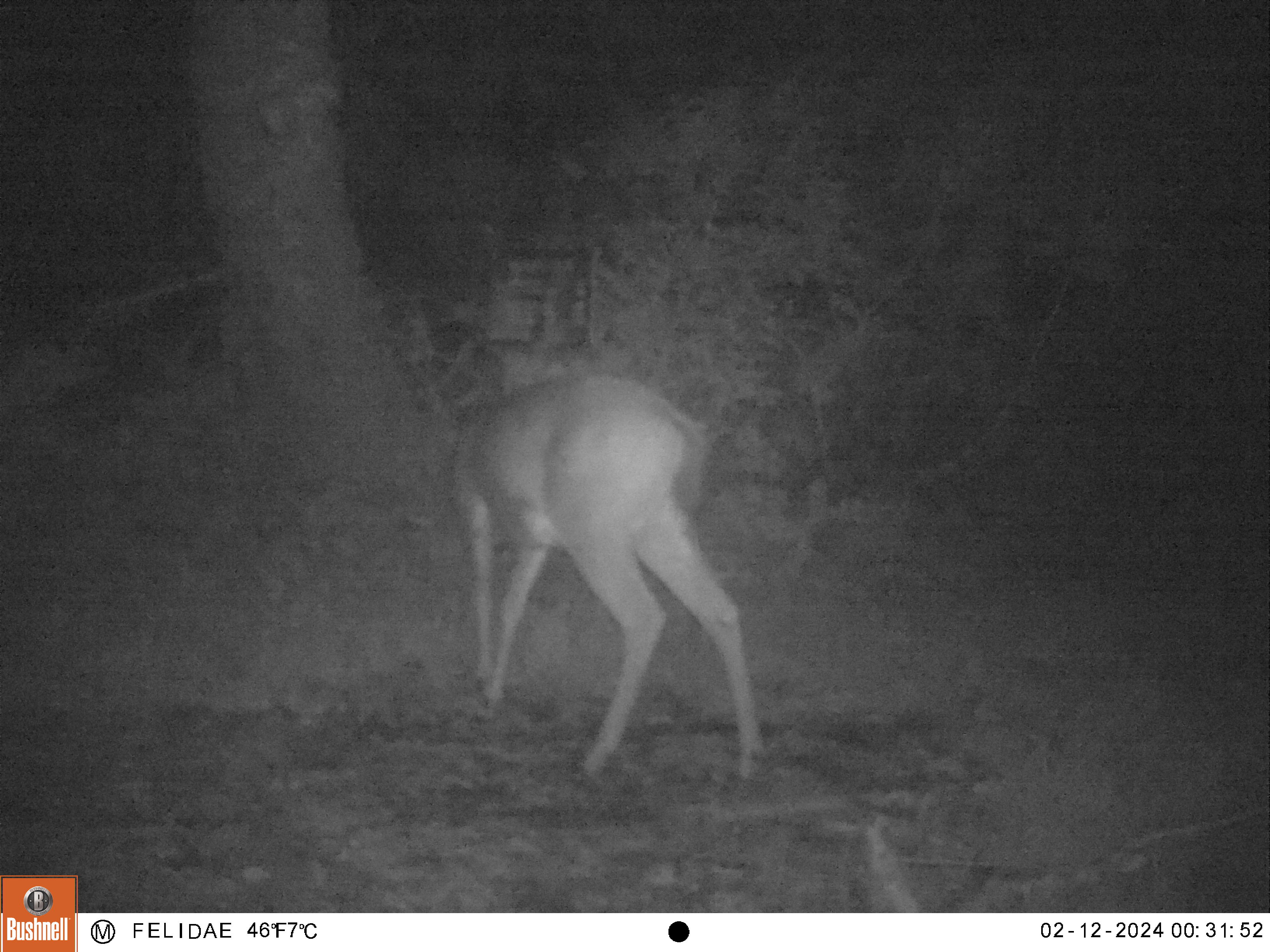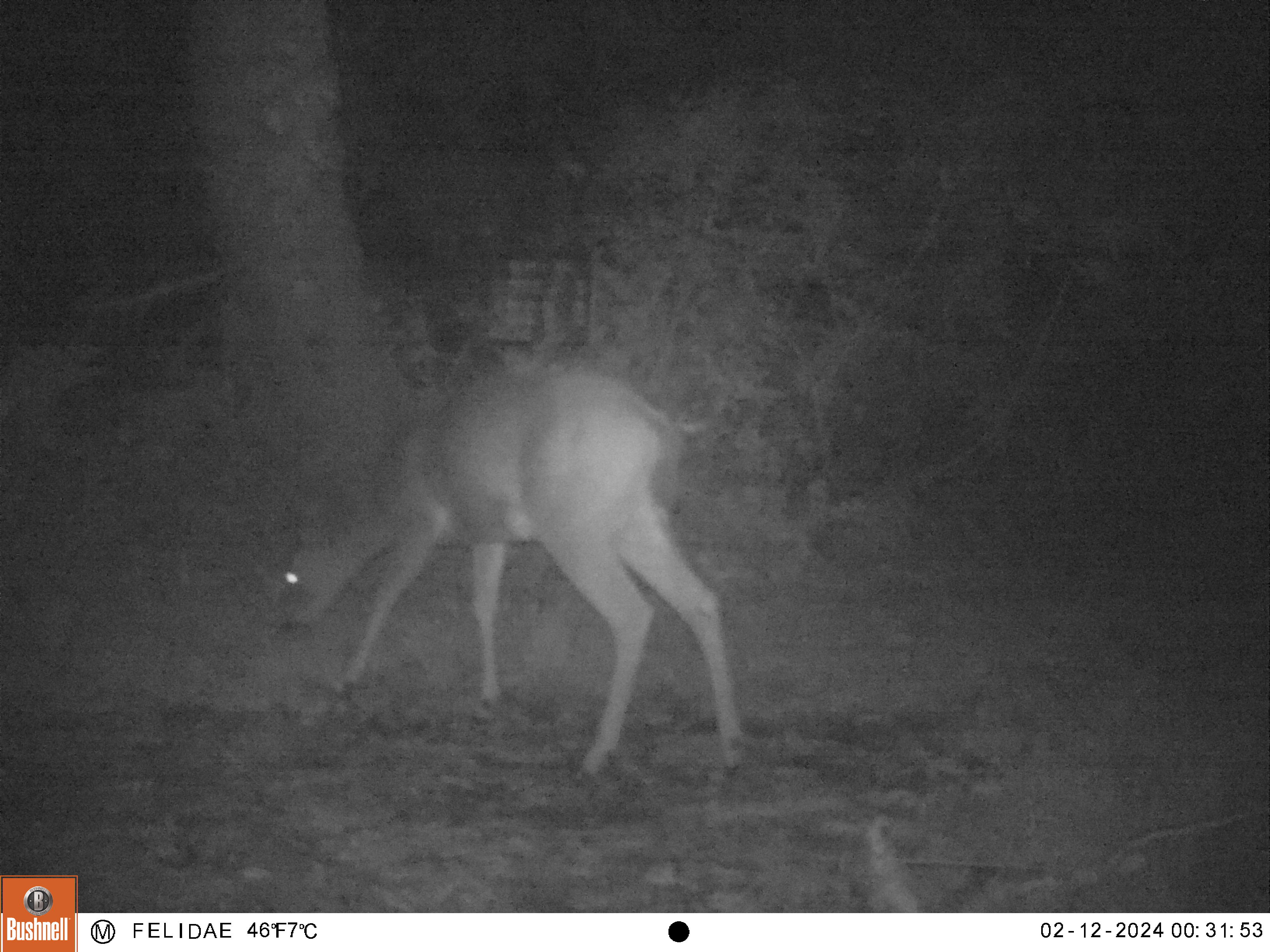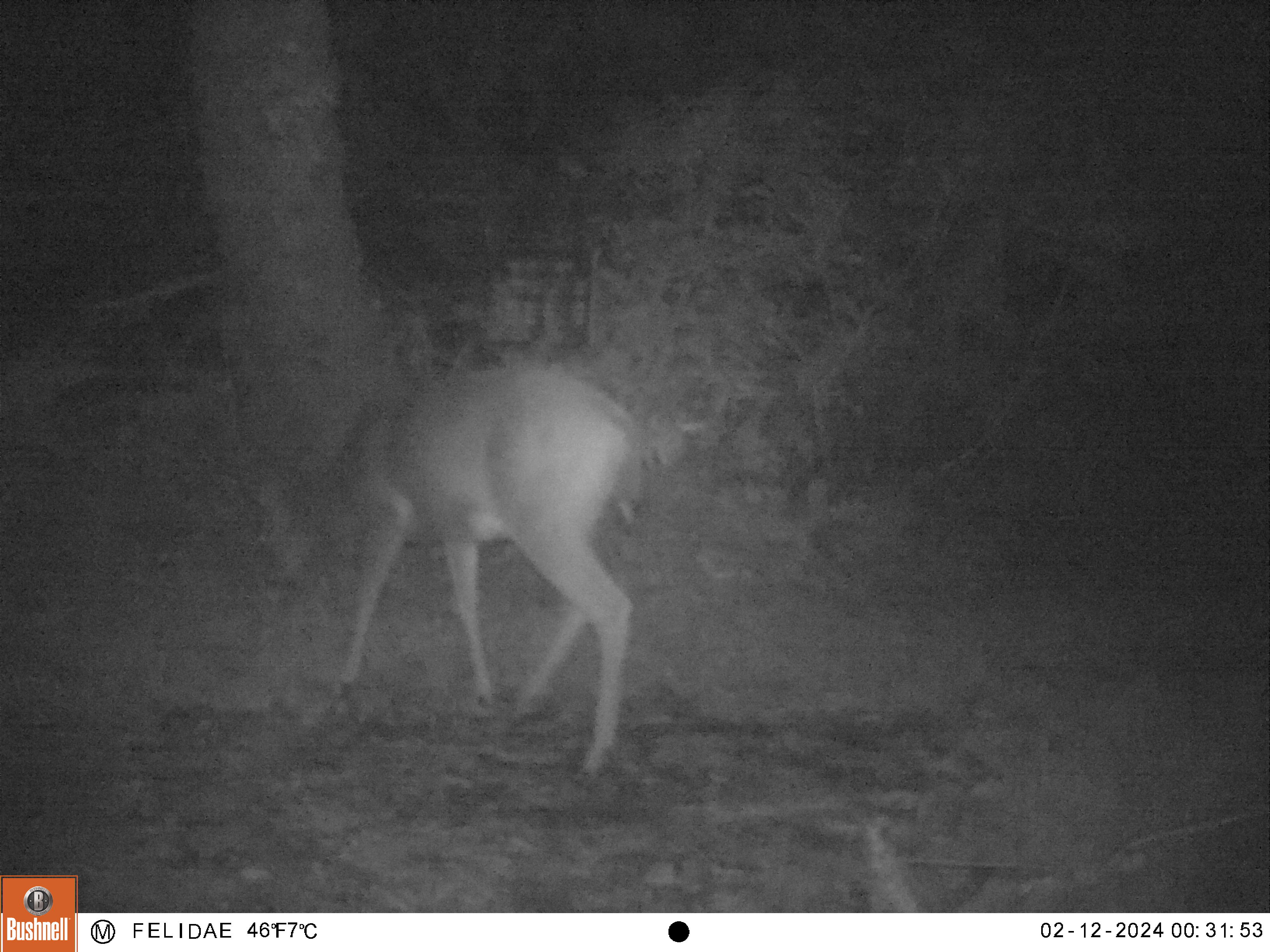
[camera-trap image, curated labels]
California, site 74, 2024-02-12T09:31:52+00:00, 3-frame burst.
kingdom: Animalia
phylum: Chordata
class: Mammalia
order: Artiodactyla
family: Cervidae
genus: Odocoileus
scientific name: Odocoileus hemionus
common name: mule deer